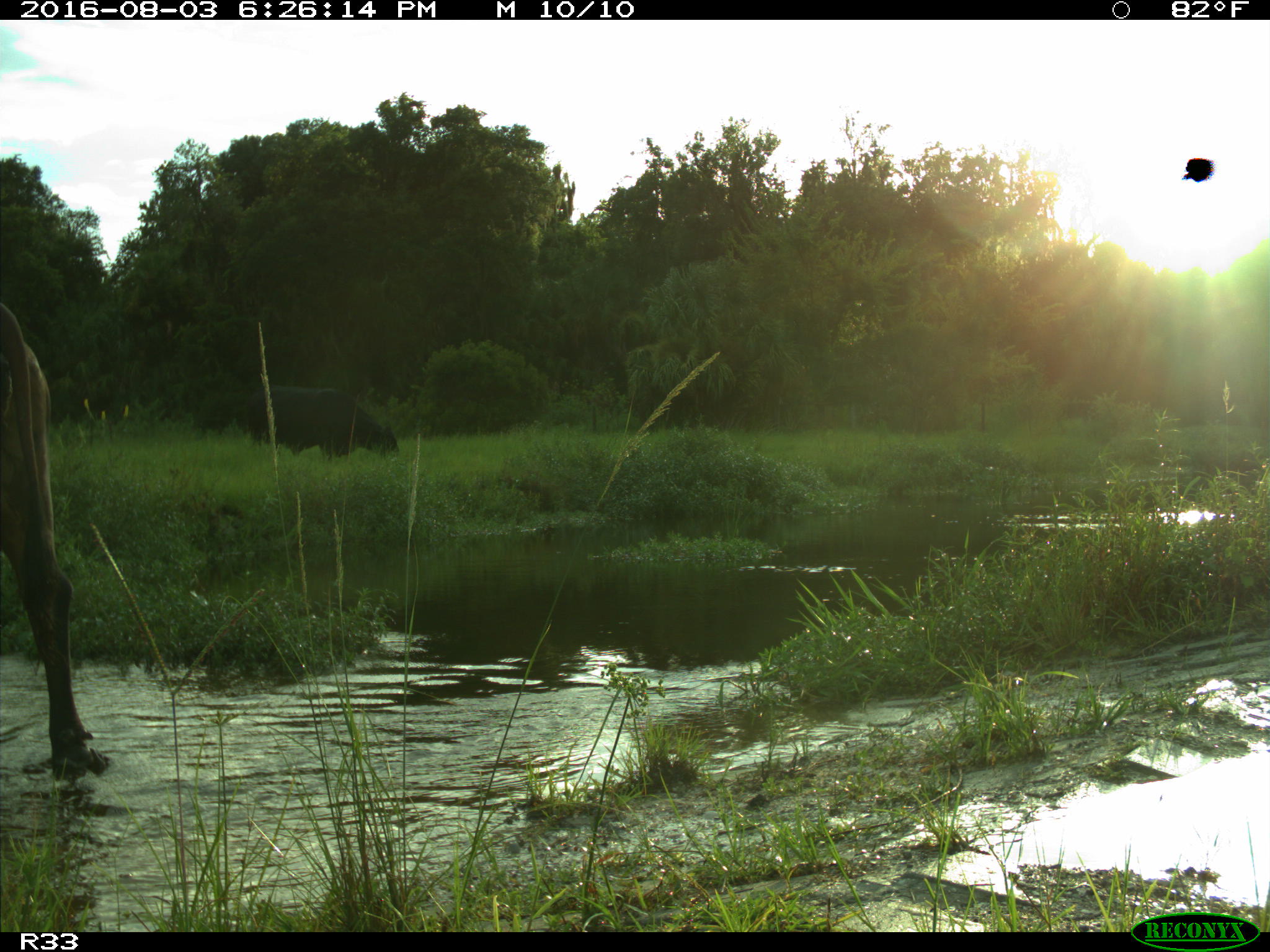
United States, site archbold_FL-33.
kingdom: Animalia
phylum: Chordata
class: Mammalia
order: Artiodactyla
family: Bovidae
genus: Bos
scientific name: Bos taurus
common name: domestic cow